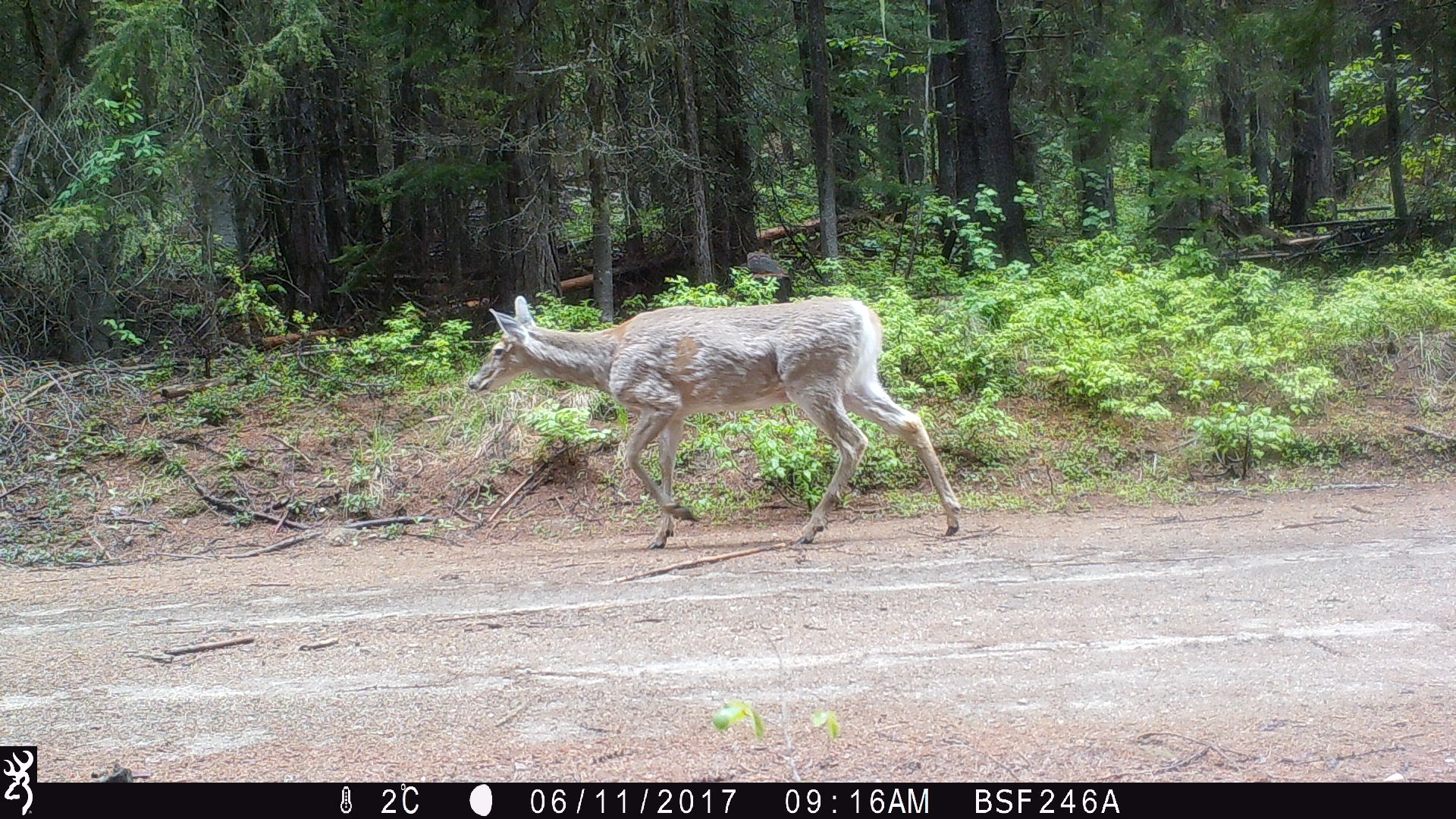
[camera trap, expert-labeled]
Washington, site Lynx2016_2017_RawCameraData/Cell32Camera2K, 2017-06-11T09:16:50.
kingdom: Animalia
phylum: Chordata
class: Mammalia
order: Artiodactyla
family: Cervidae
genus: Odocoileus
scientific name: Odocoileus virginianus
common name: white-tailed deer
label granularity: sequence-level